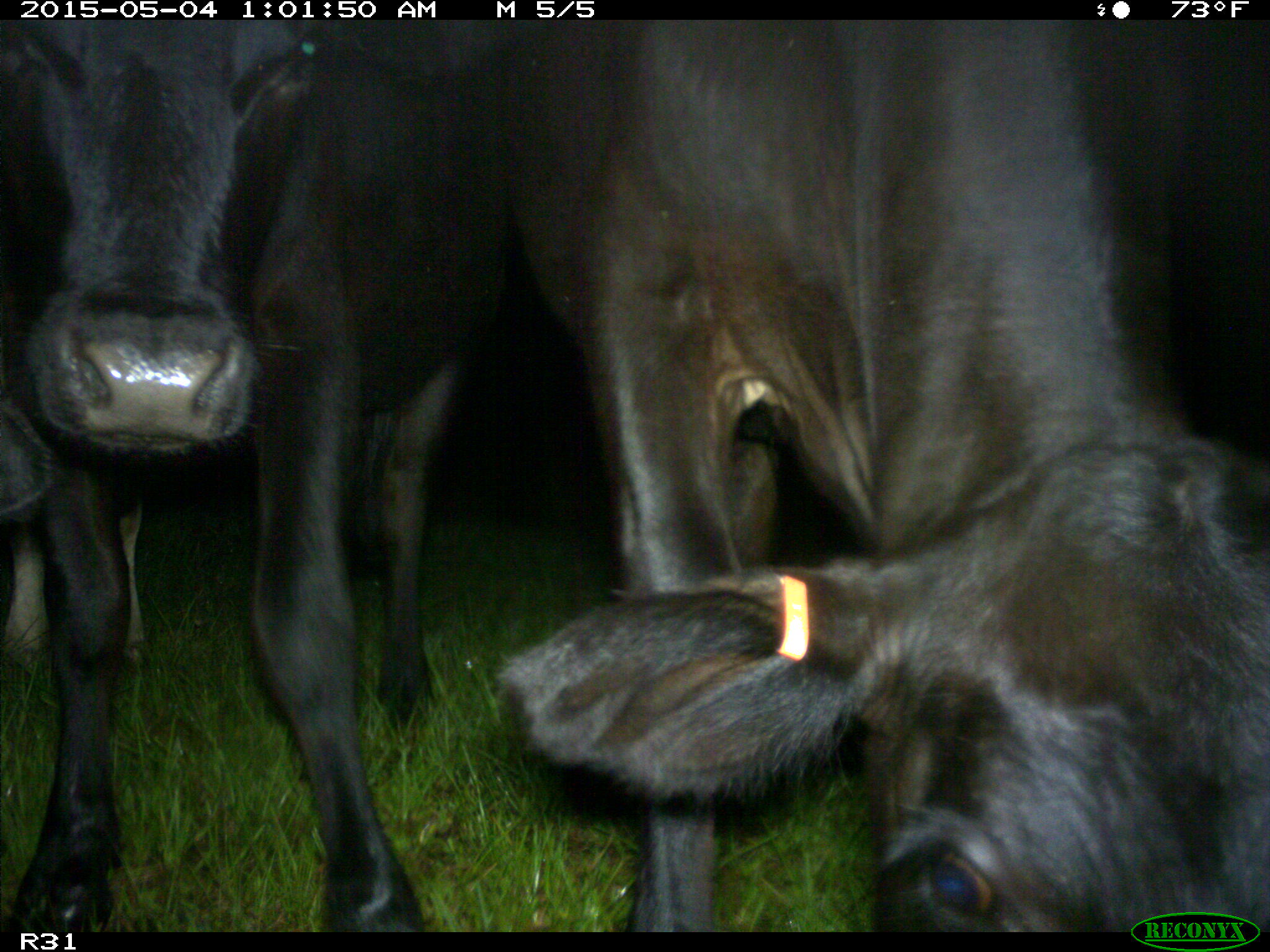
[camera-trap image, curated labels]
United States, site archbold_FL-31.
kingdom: Animalia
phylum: Chordata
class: Mammalia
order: Artiodactyla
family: Bovidae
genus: Bos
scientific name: Bos taurus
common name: domestic cow